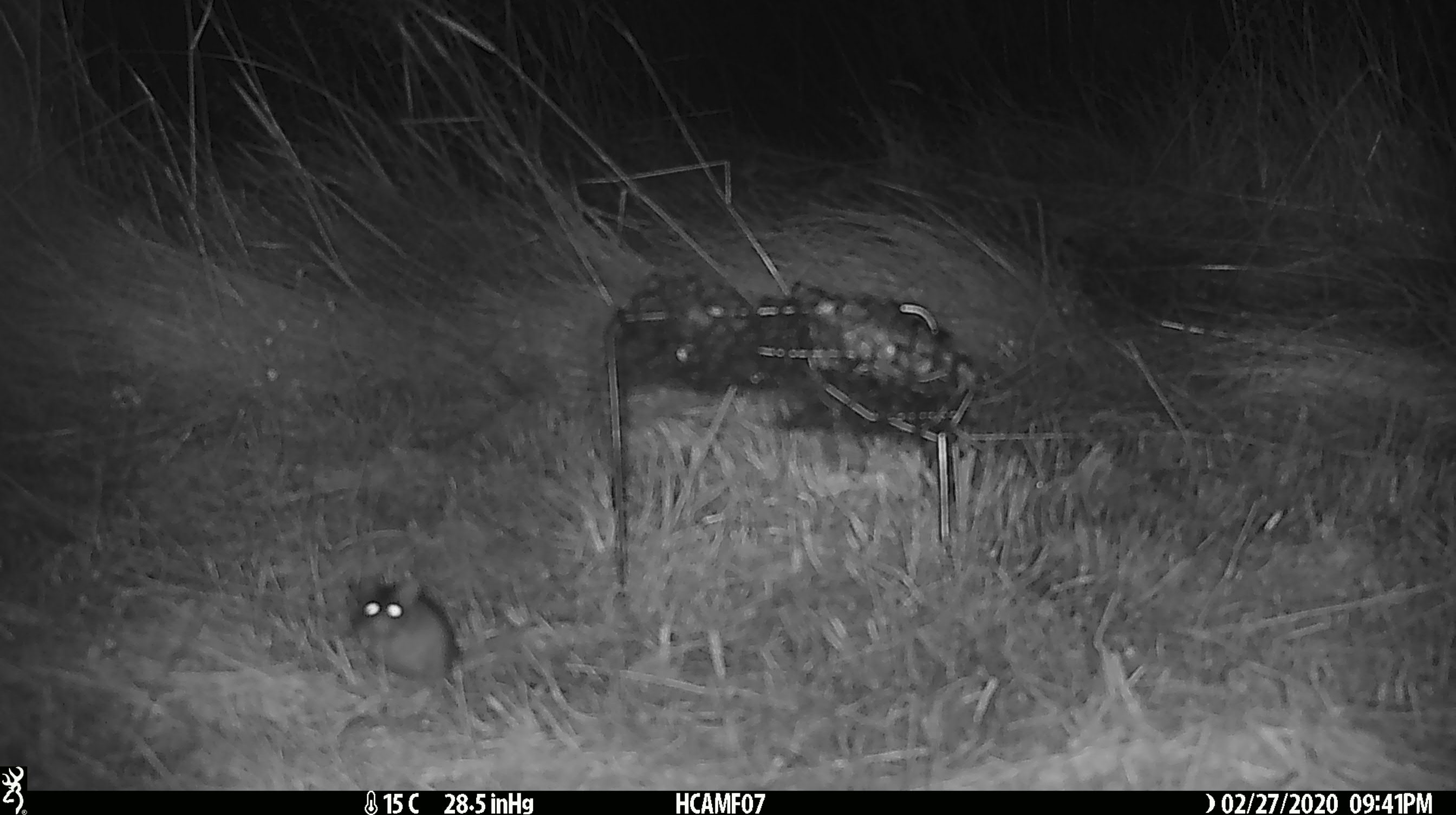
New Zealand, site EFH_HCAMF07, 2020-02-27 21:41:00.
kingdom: Animalia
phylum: Chordata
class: Mammalia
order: Rodentia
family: Muridae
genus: Mus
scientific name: Mus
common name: mouse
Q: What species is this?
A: Mouse (Mus).